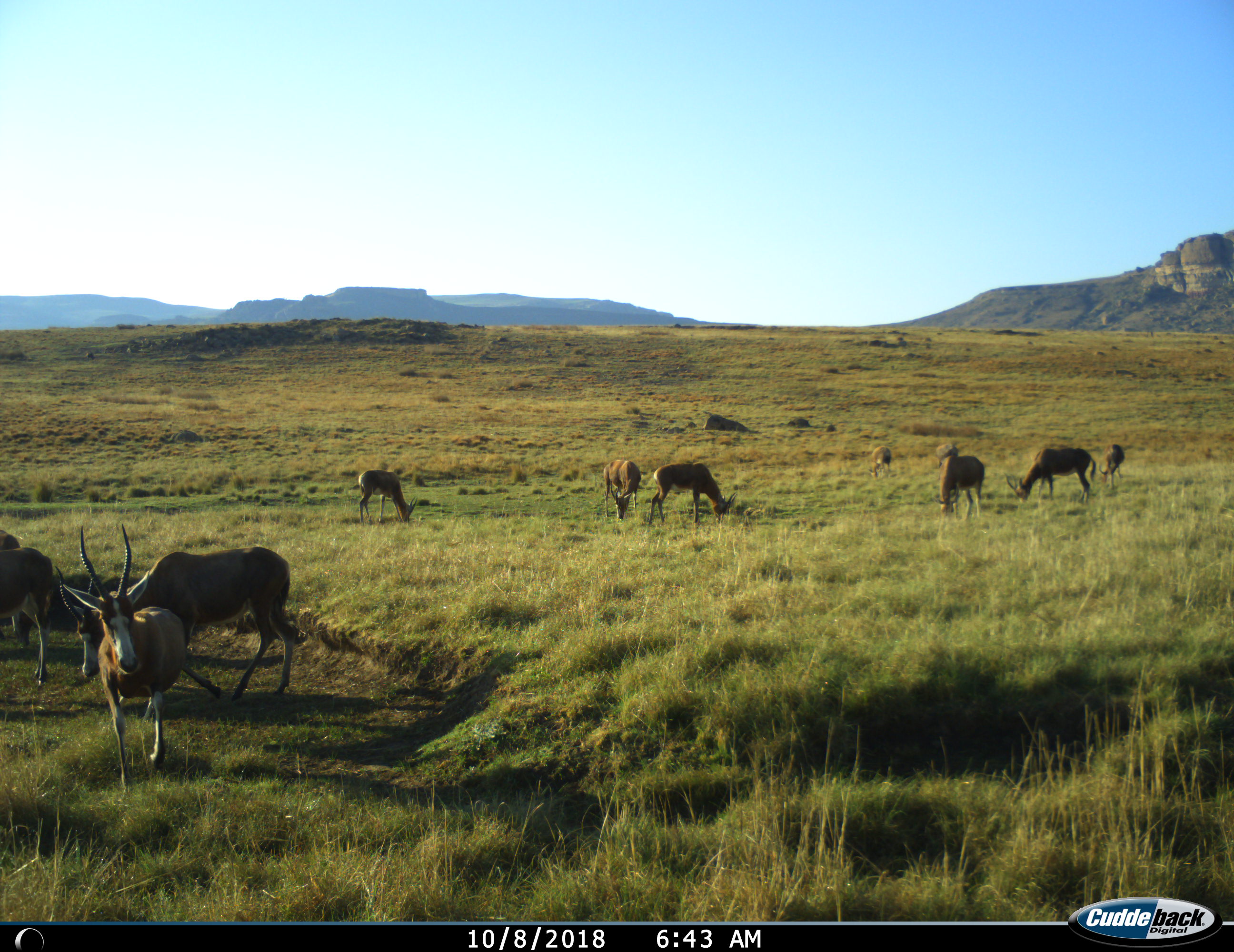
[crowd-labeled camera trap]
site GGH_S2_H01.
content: unidentified animal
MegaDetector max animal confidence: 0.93